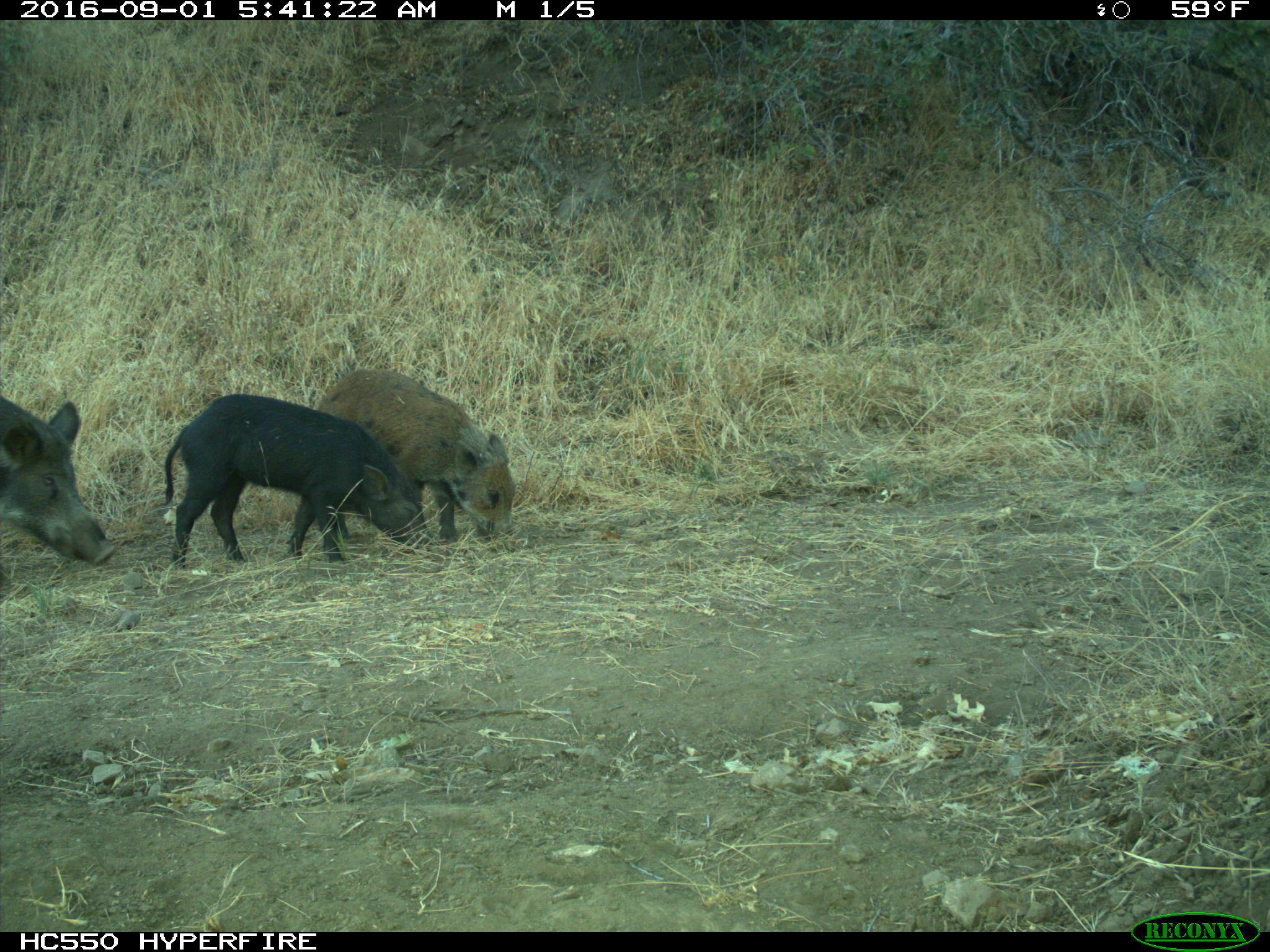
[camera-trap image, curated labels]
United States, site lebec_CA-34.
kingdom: Animalia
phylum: Chordata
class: Mammalia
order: Artiodactyla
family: Suidae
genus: Sus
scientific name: Sus scrofa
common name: wild boar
Sus scrofa (wild boar).